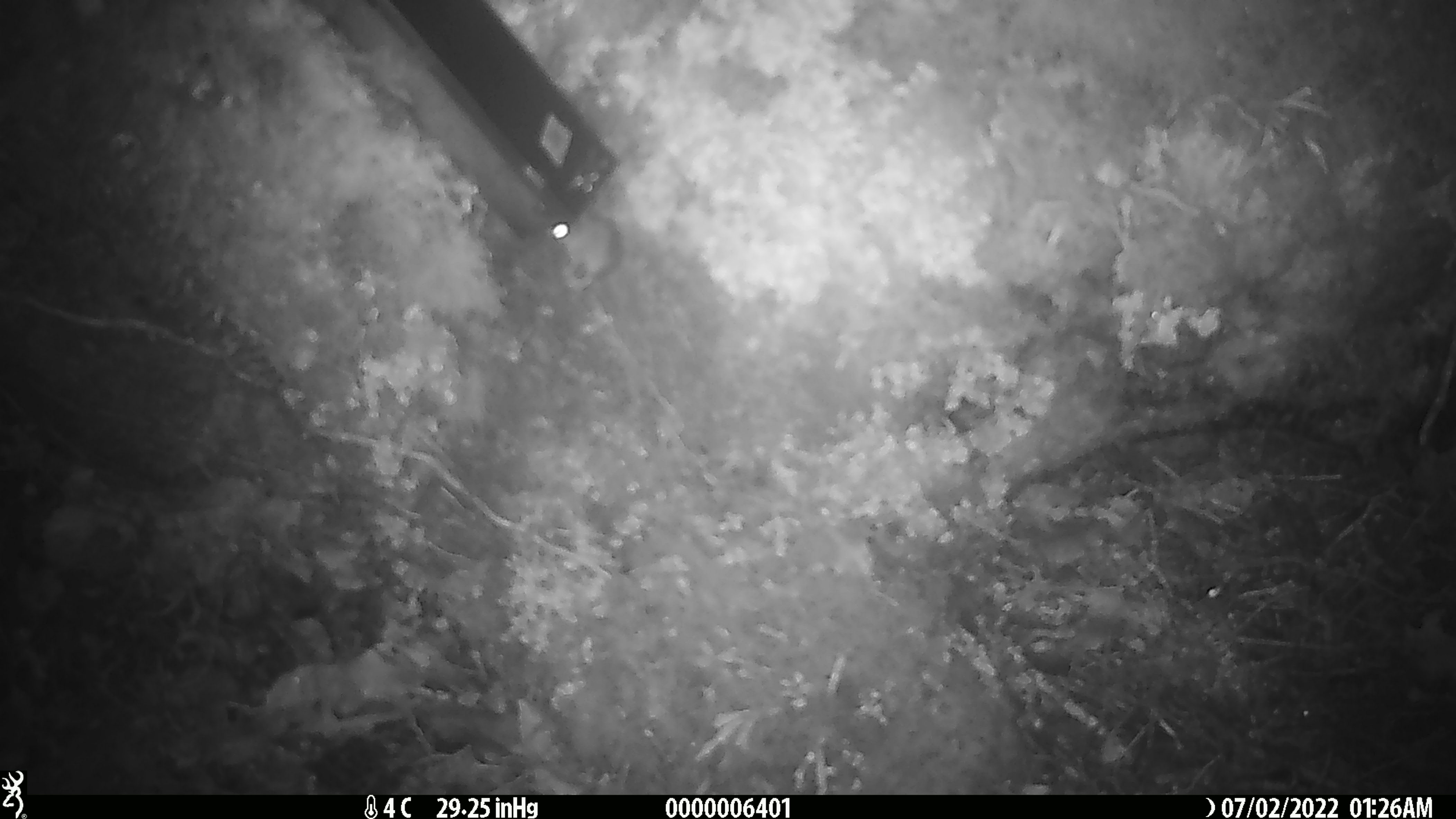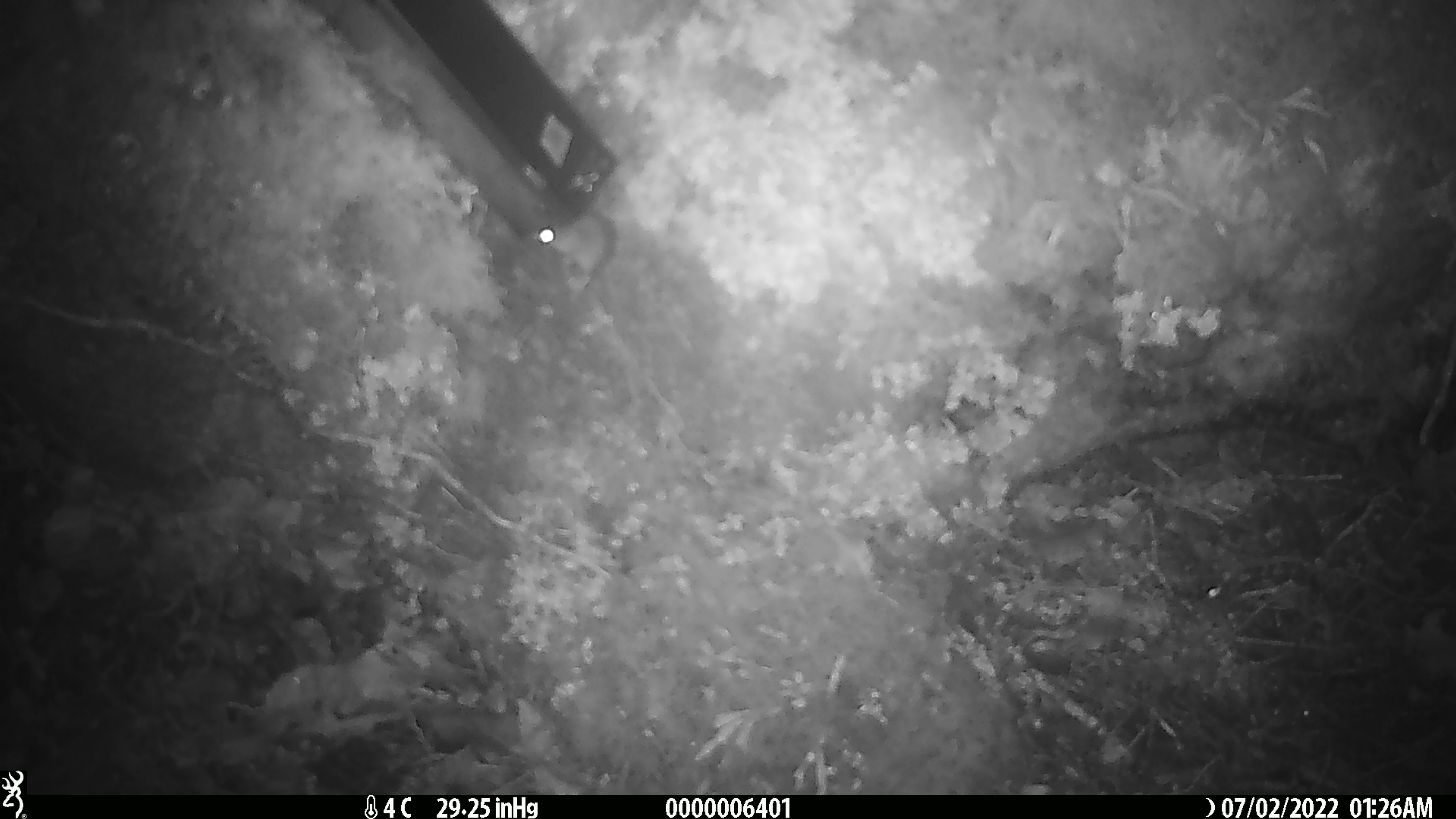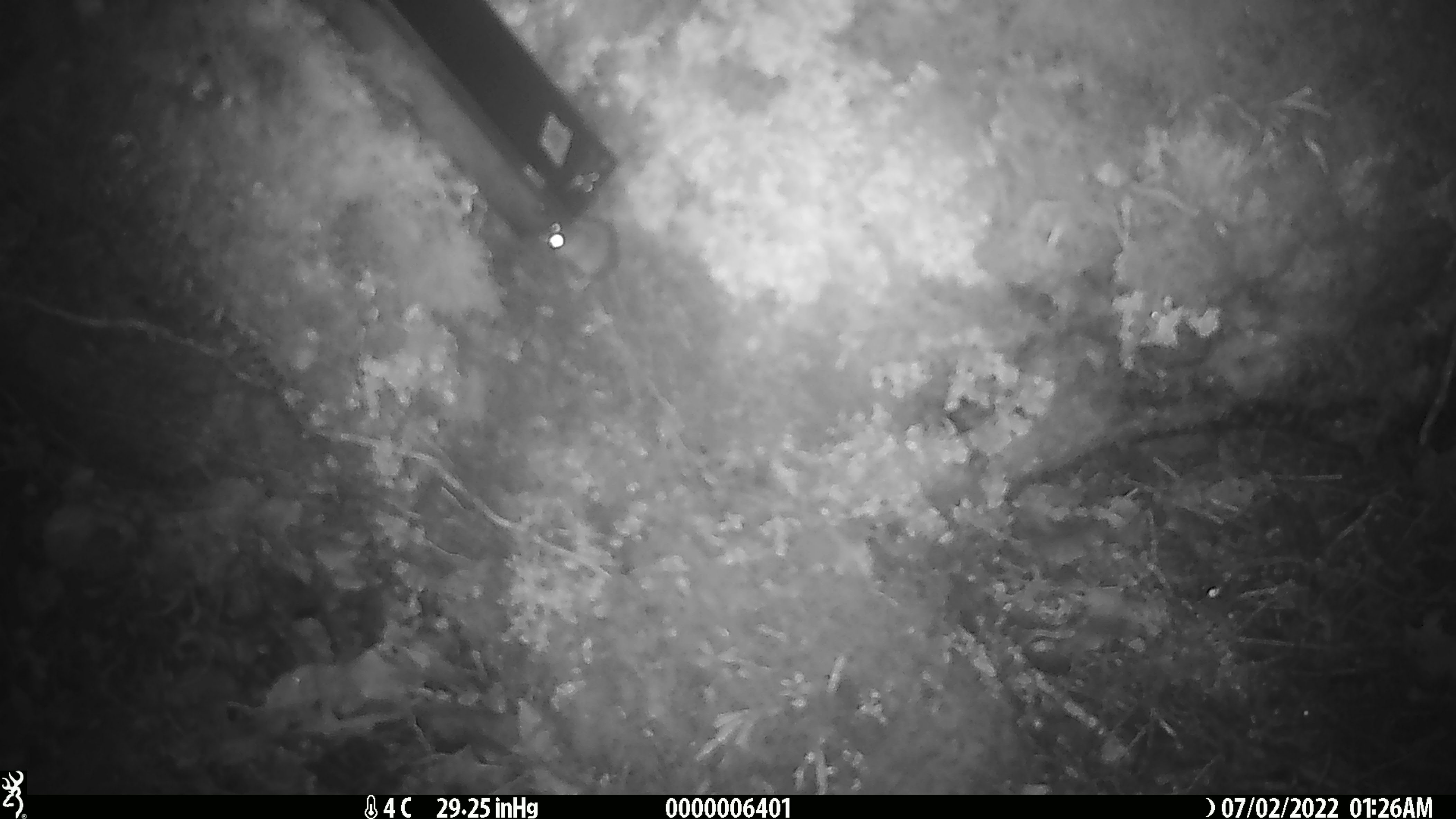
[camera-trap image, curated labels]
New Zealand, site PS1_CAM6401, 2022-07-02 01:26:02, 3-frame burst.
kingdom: Animalia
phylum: Chordata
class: Mammalia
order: Rodentia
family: Muridae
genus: Mus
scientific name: Mus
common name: mouse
Mouse (Mus).